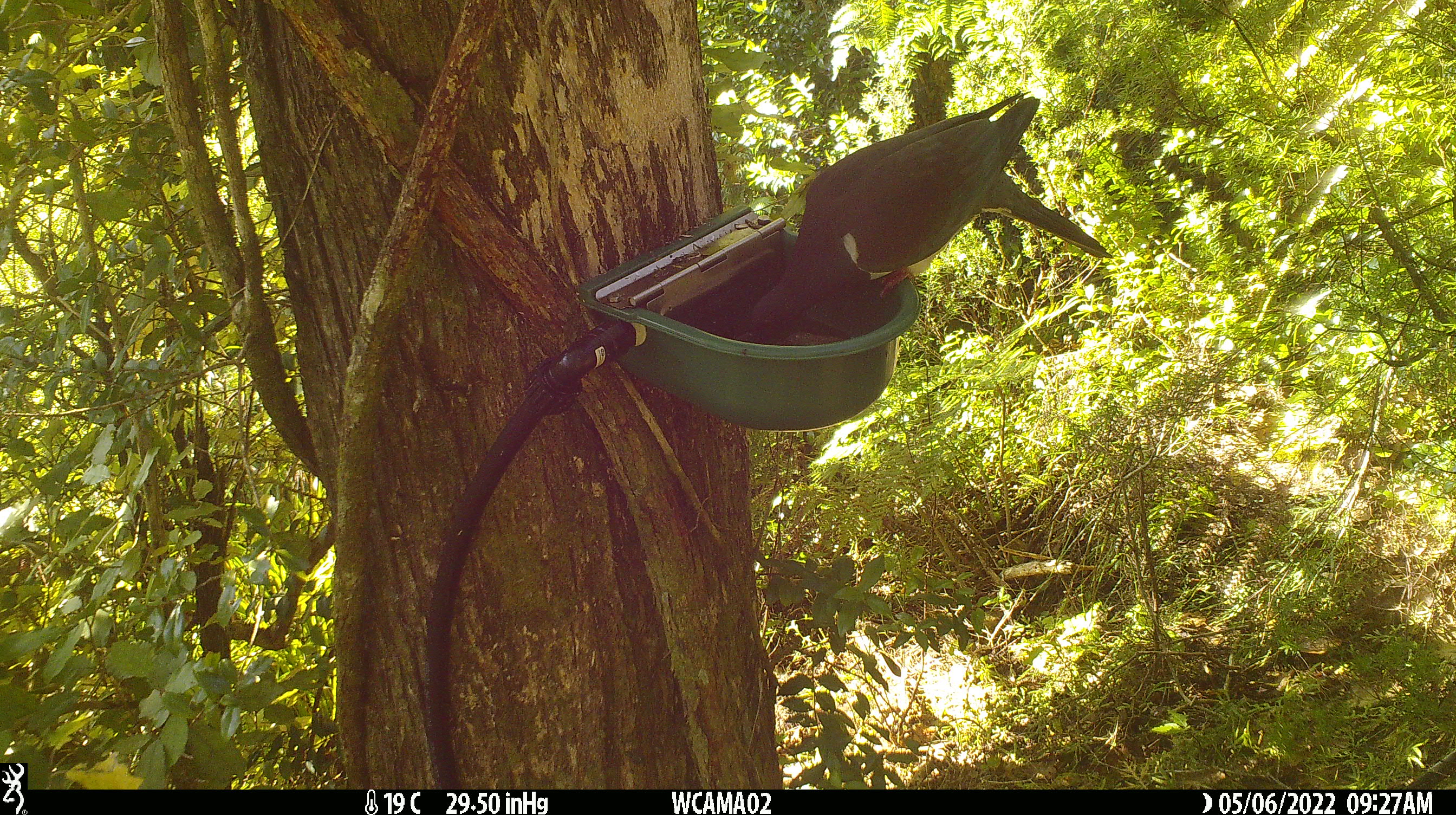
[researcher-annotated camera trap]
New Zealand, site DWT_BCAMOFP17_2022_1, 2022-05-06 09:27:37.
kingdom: Animalia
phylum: Chordata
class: Aves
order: Columbiformes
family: Columbidae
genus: Hemiphaga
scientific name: Hemiphaga novaeseelandiae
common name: new zealand pigeon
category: kereru